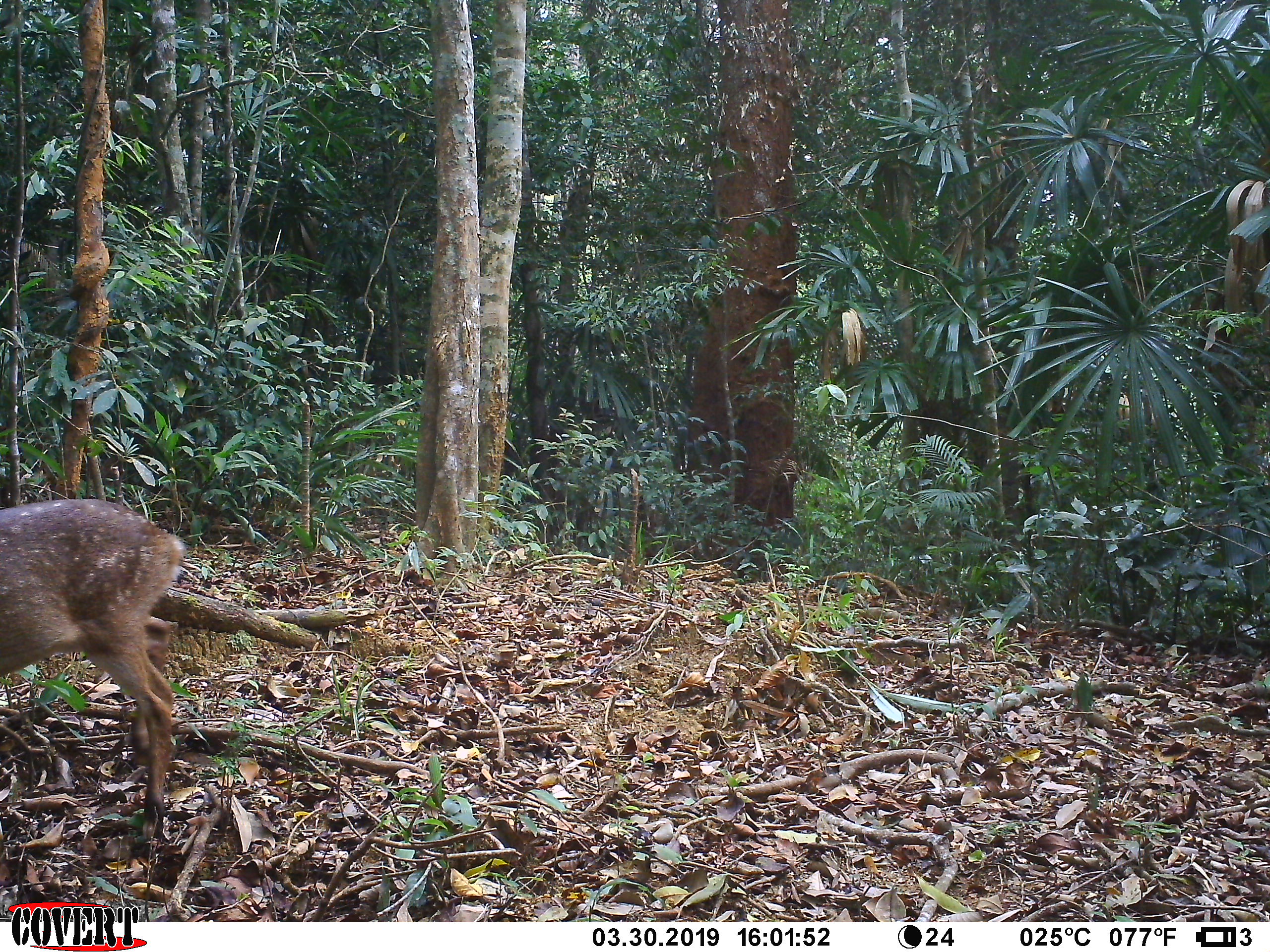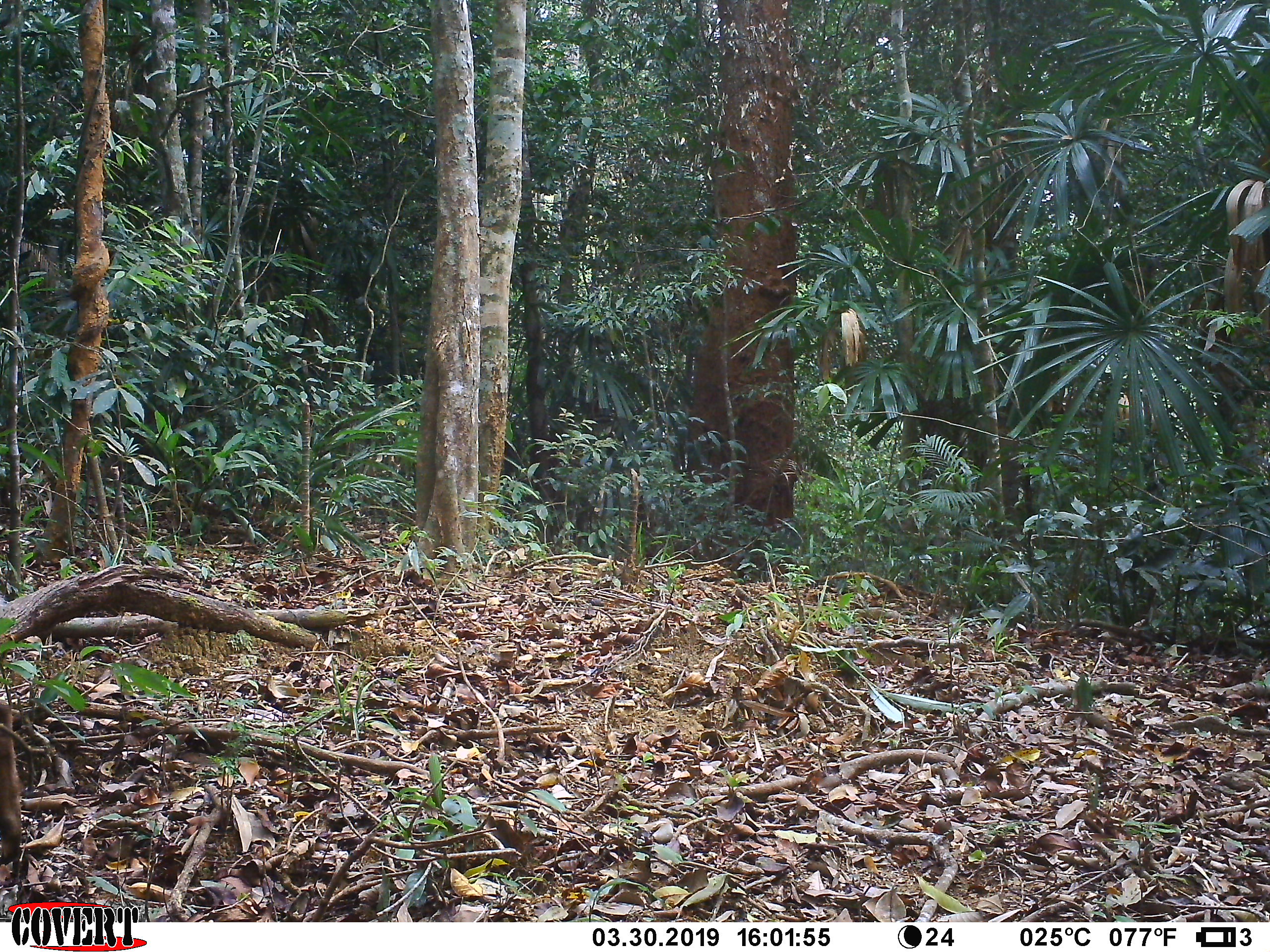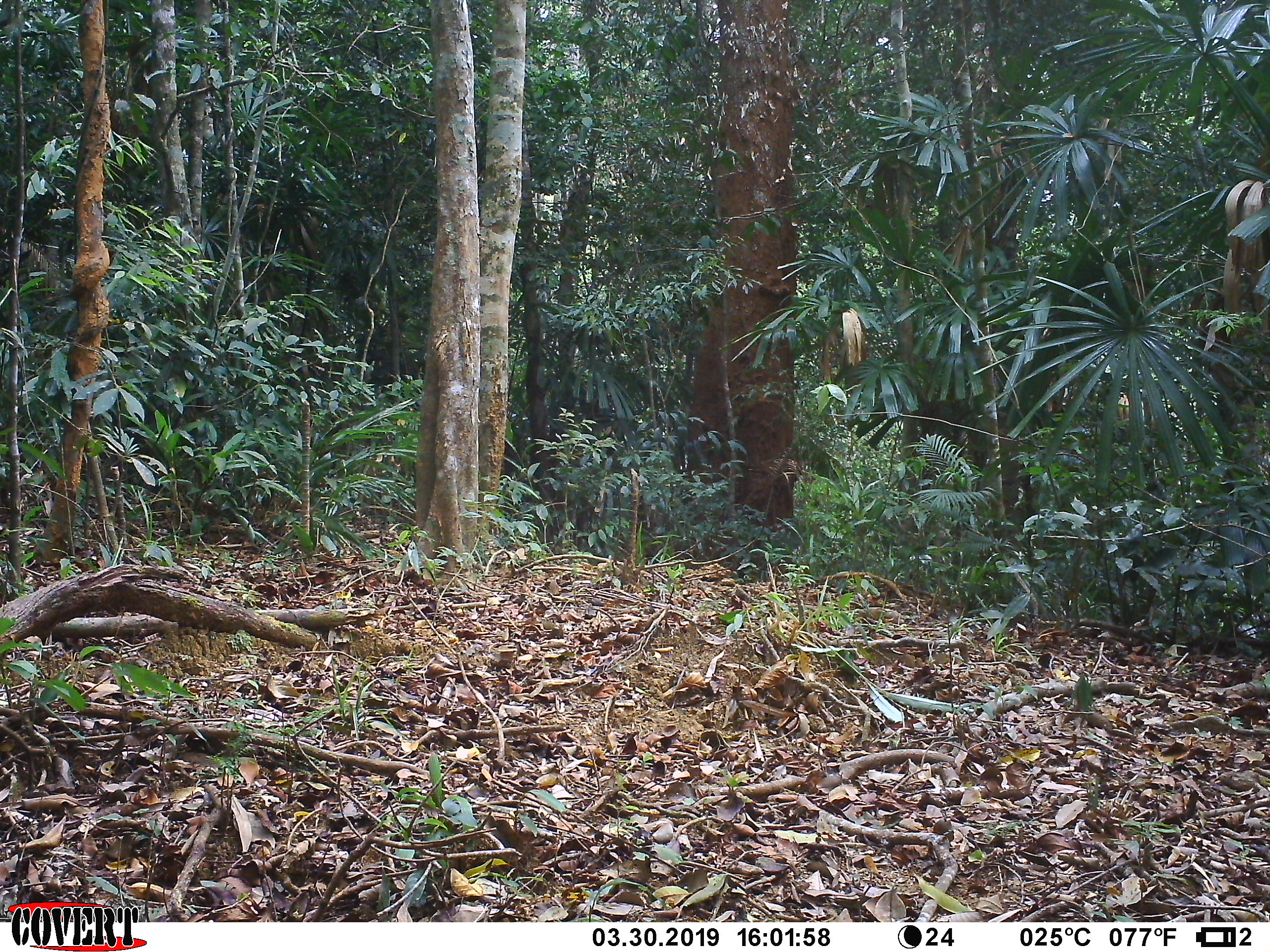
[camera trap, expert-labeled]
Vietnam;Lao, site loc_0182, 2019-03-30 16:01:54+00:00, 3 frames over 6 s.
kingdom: Animalia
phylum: Chordata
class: Mammalia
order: Artiodactyla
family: Cervidae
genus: Muntiacus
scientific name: Muntiacus vuquangensis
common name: large-antlered muntjac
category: large antlered muntjac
Large antlered muntjac (large-antlered muntjac) (Muntiacus vuquangensis). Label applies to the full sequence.